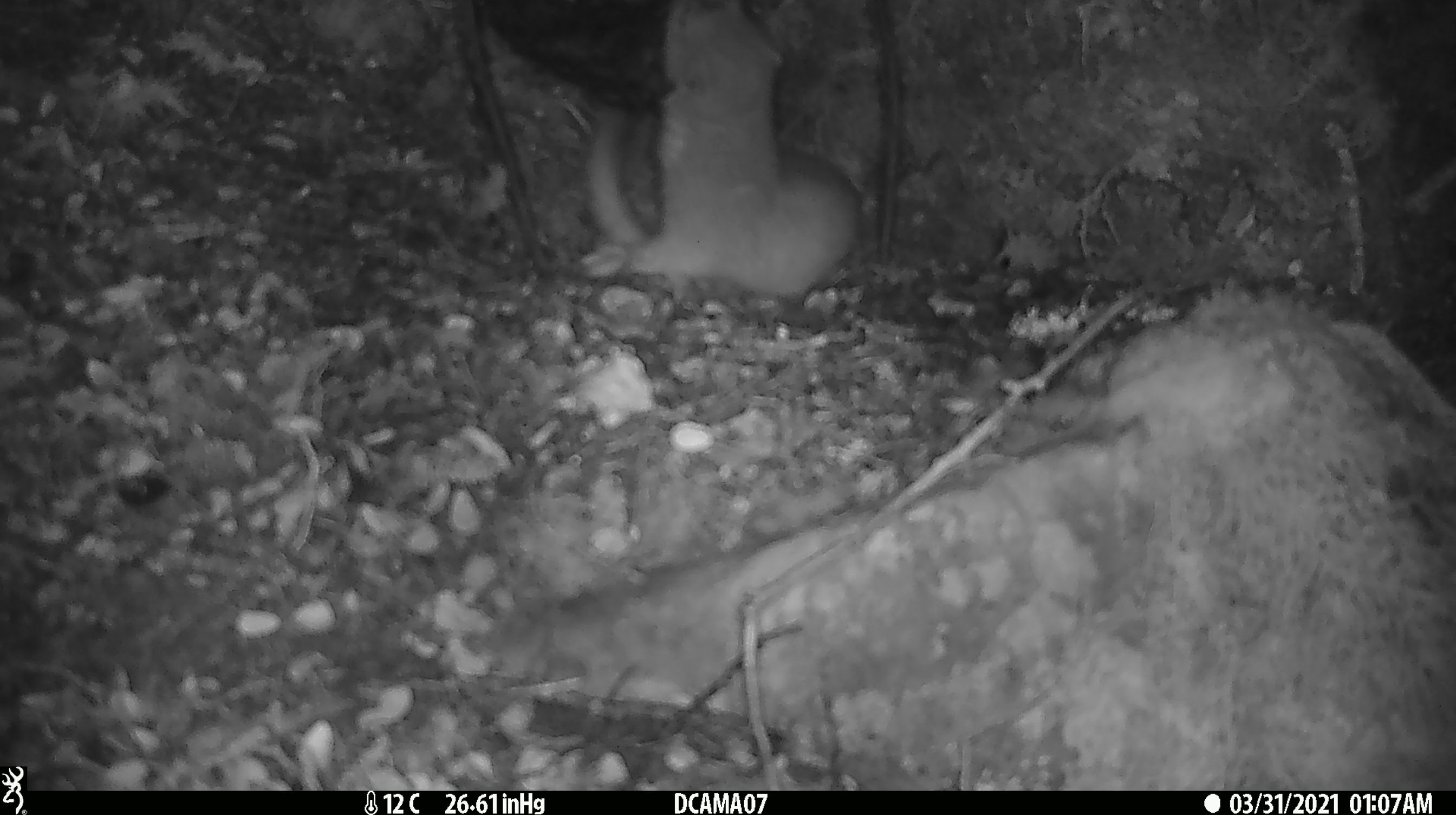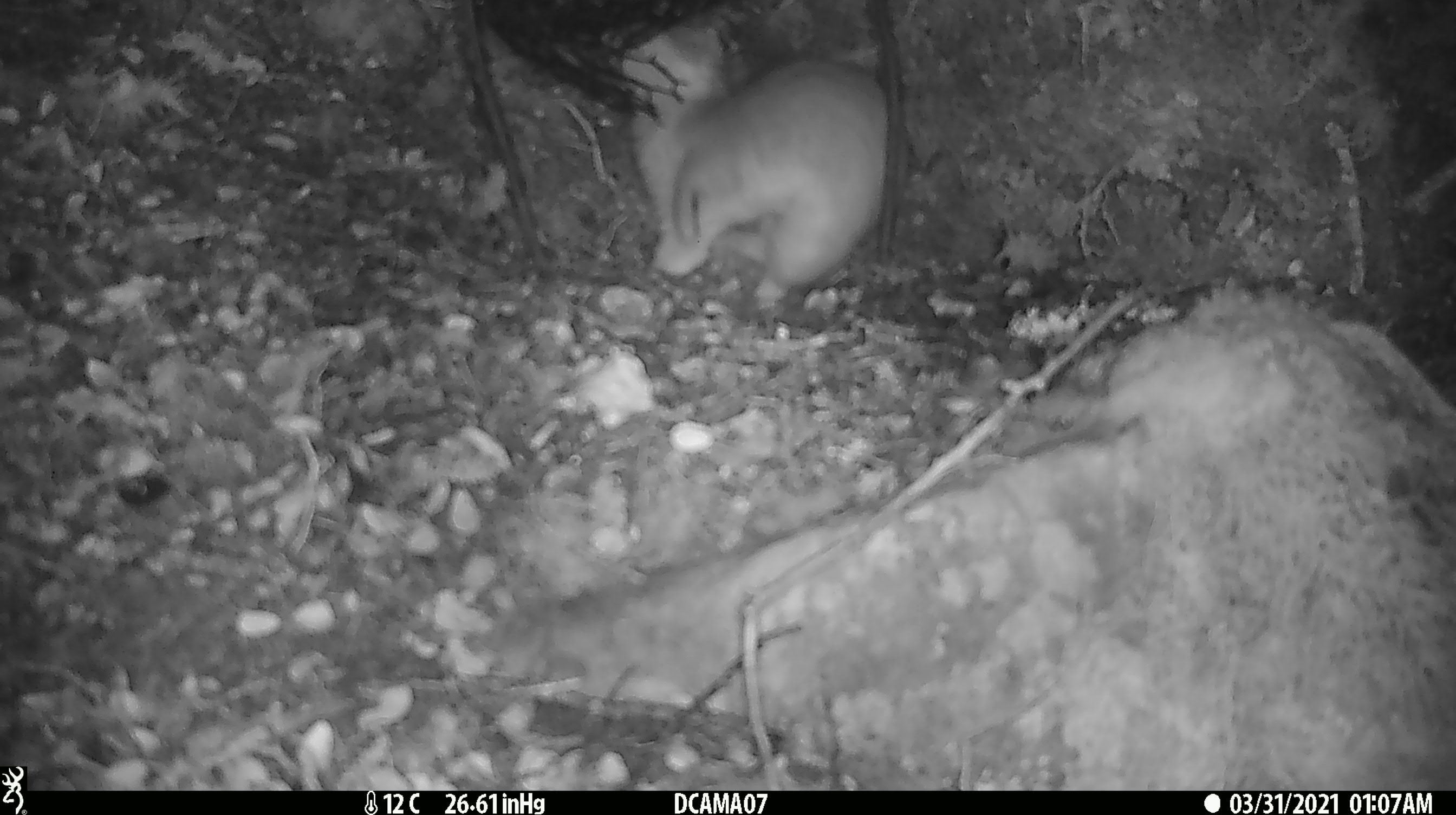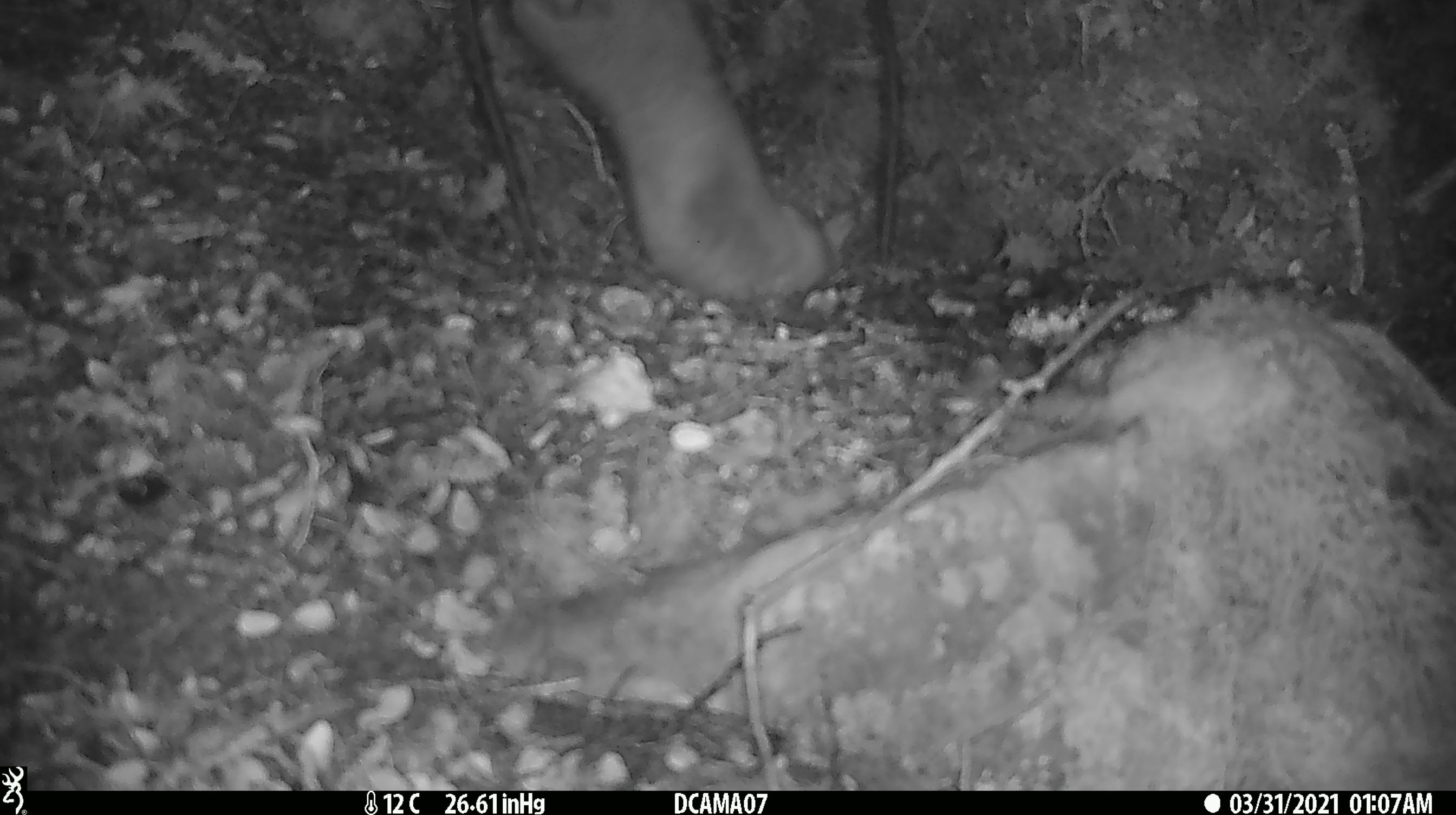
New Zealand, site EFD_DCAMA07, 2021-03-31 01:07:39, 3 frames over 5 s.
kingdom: Animalia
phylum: Chordata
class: Mammalia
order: Carnivora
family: Mustelidae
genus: Mustela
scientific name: Mustela erminea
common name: stoat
Stoat (Mustela erminea).